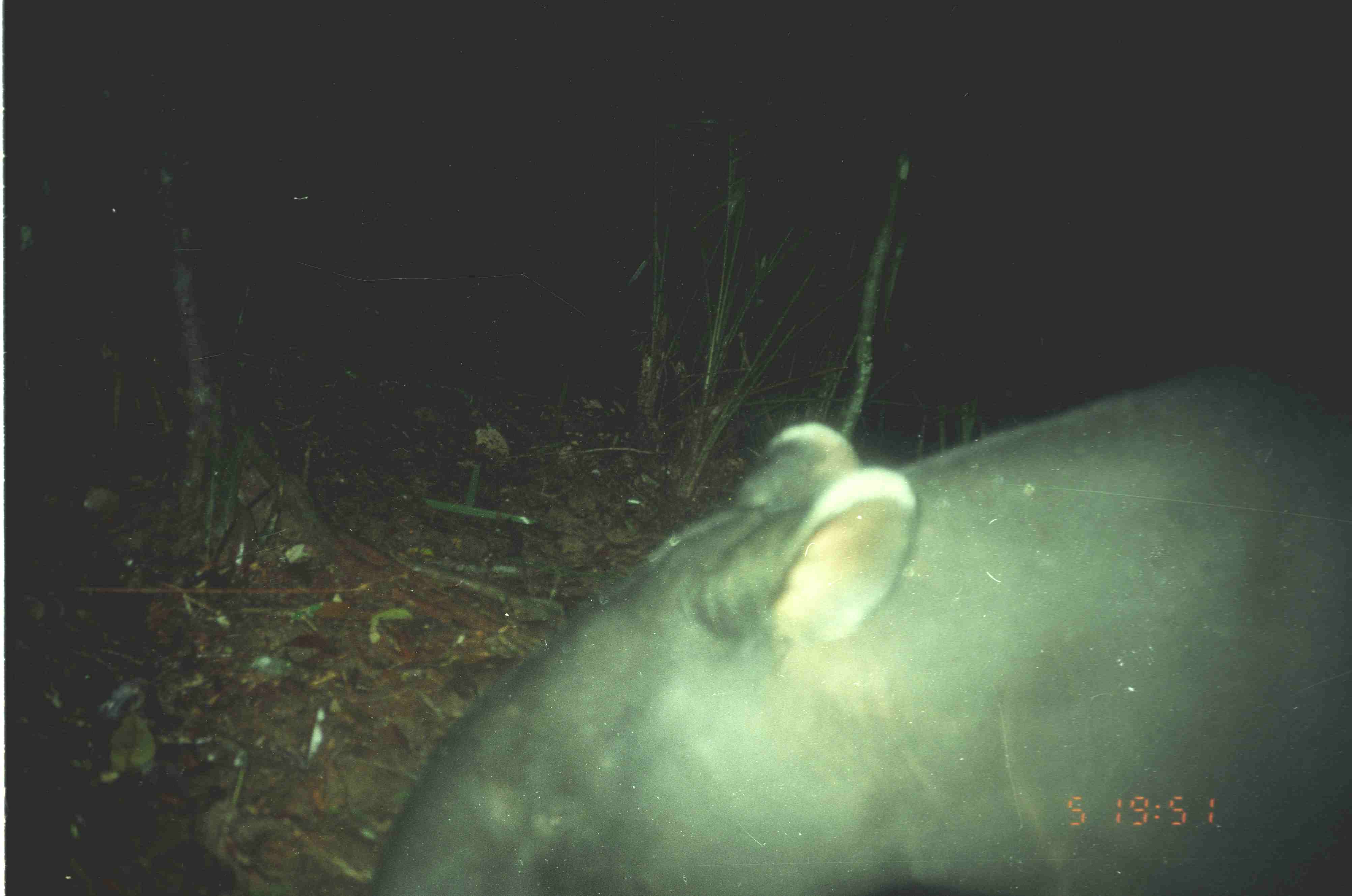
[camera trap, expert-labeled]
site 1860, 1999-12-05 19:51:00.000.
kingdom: Animalia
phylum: Chordata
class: Mammalia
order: Perissodactyla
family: Tapiridae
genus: Tapirus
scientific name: Tapirus indicus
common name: malayan tapir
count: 1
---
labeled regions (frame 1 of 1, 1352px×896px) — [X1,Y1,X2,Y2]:
tapirus indicus: [371,353,1352,896]